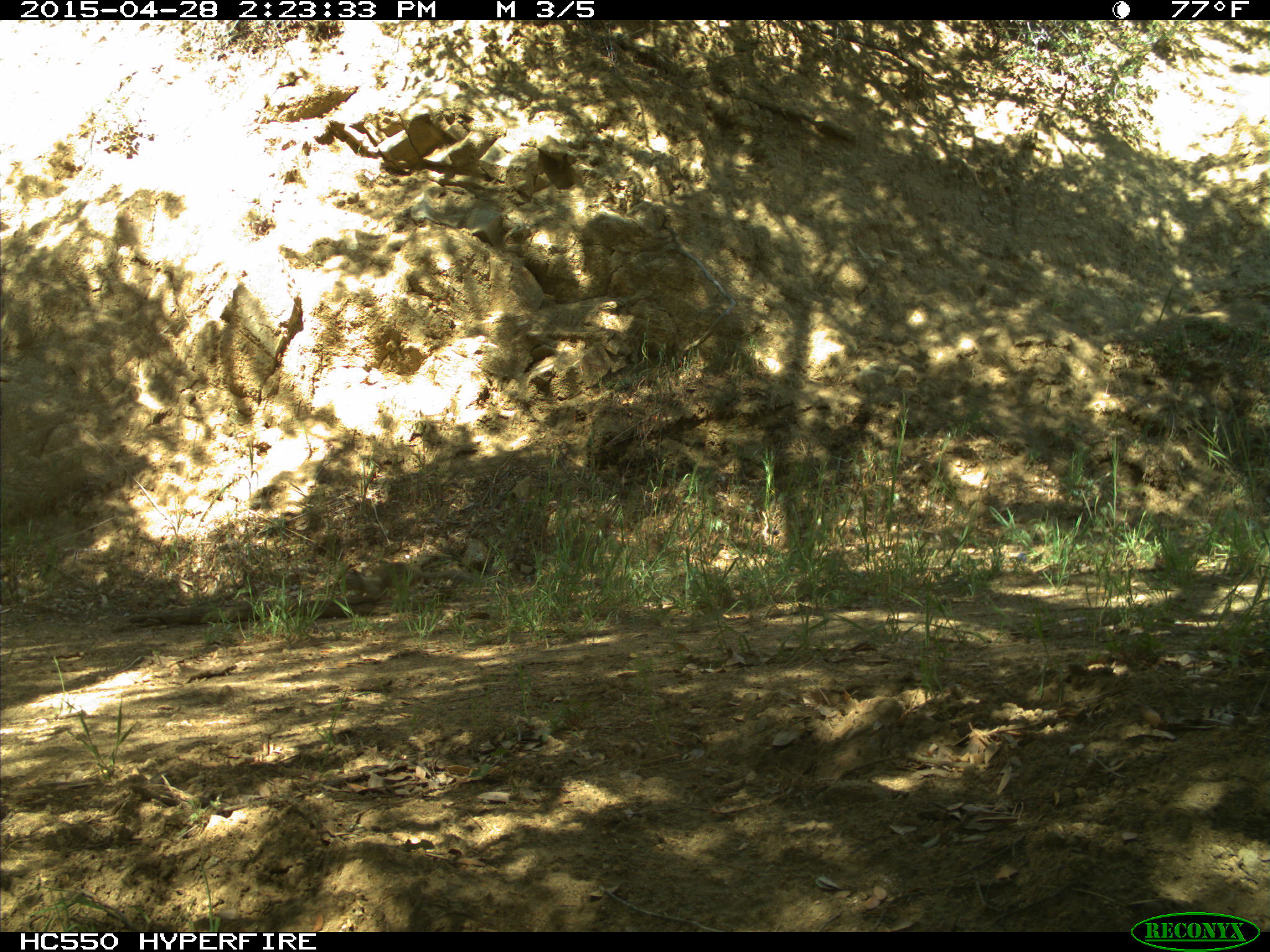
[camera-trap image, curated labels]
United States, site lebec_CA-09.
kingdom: Animalia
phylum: Chordata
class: Mammalia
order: Rodentia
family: Sciuridae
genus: Otospermophilus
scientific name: Otospermophilus beecheyi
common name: california ground squirrel